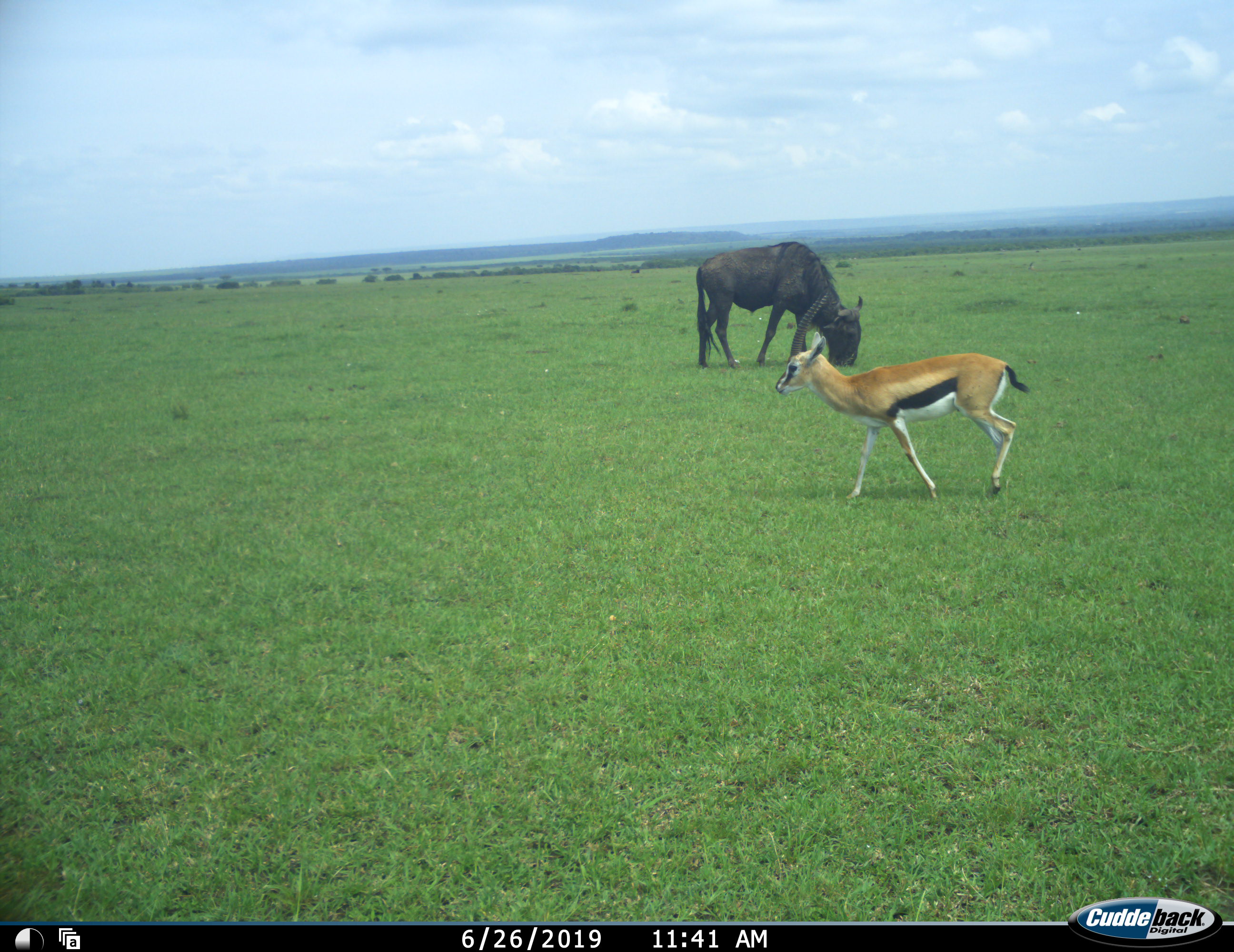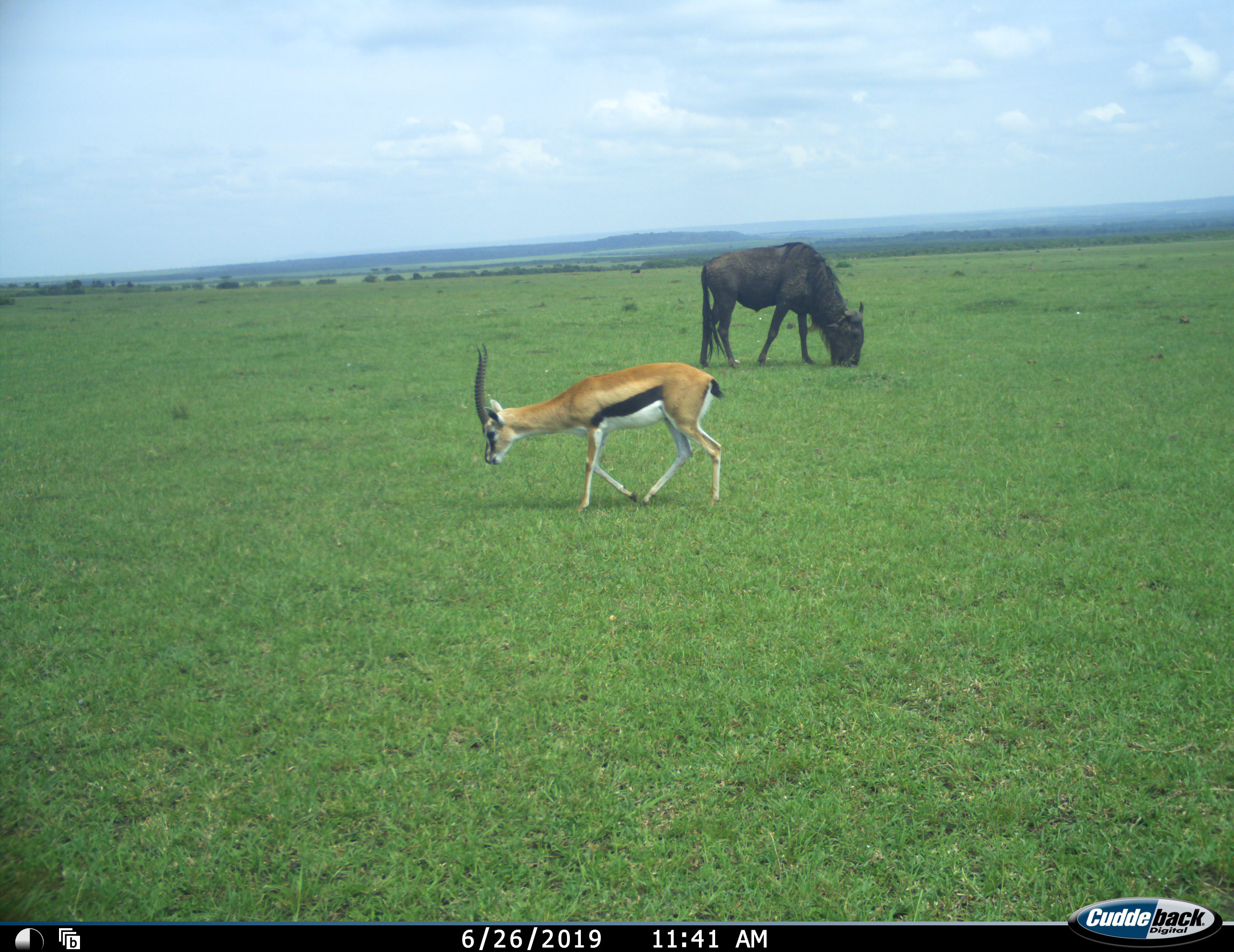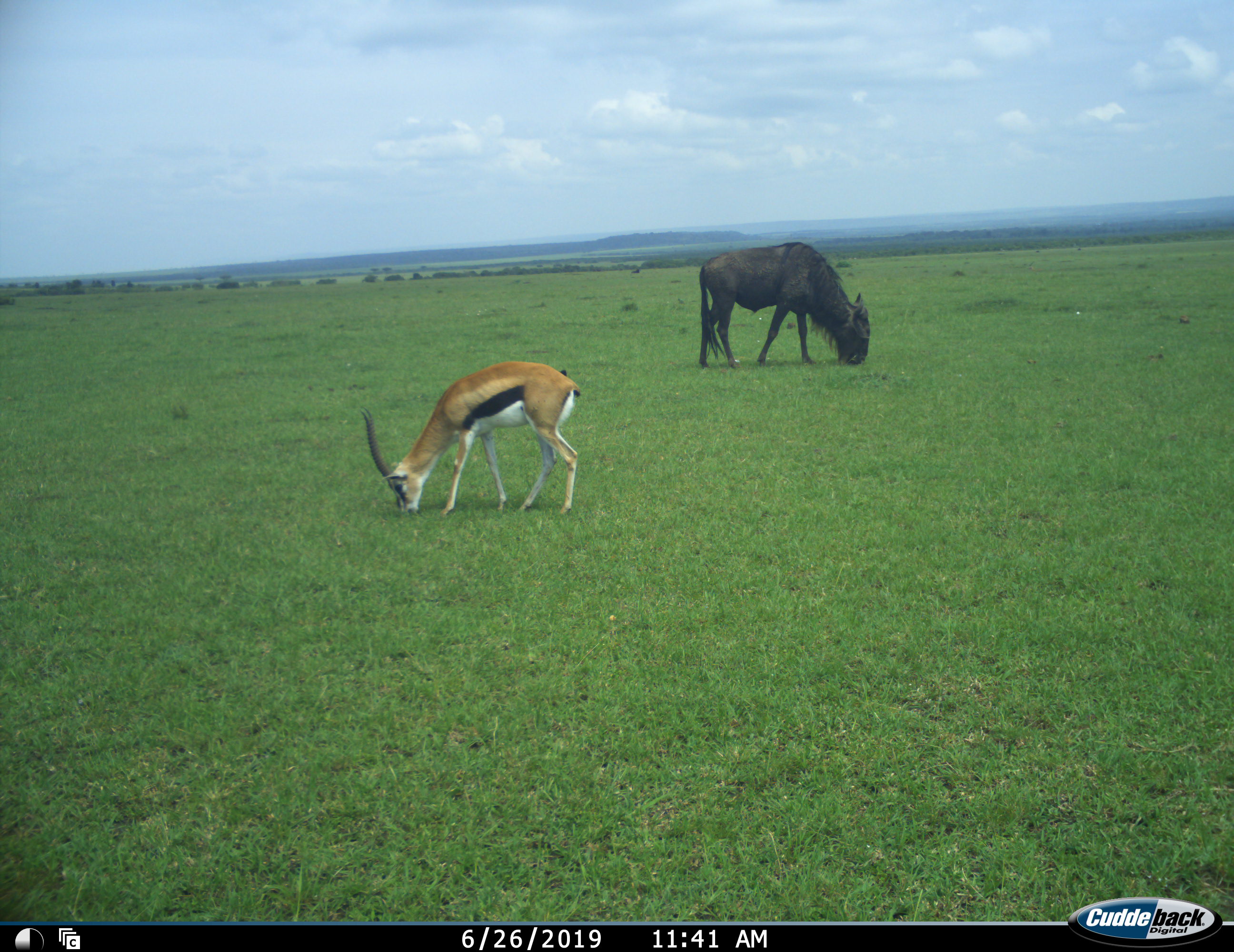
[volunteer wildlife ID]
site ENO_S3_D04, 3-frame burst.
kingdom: Animalia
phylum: Chordata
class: Mammalia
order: Artiodactyla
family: Bovidae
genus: Eudorcas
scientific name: Eudorcas thomsonii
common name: thomson's gazelle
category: gazellethomsons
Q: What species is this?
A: Gazellethomsons (thomson's gazelle) (Eudorcas thomsonii).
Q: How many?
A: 1.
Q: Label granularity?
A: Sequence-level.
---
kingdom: Animalia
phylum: Chordata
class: Mammalia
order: Artiodactyla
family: Bovidae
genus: Connochaetes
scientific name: Connochaetes taurinus taurinus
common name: blue wildebeest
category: wildebeestblue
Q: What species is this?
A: Wildebeestblue (blue wildebeest) (Connochaetes taurinus taurinus).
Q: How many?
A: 1.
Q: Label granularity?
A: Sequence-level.